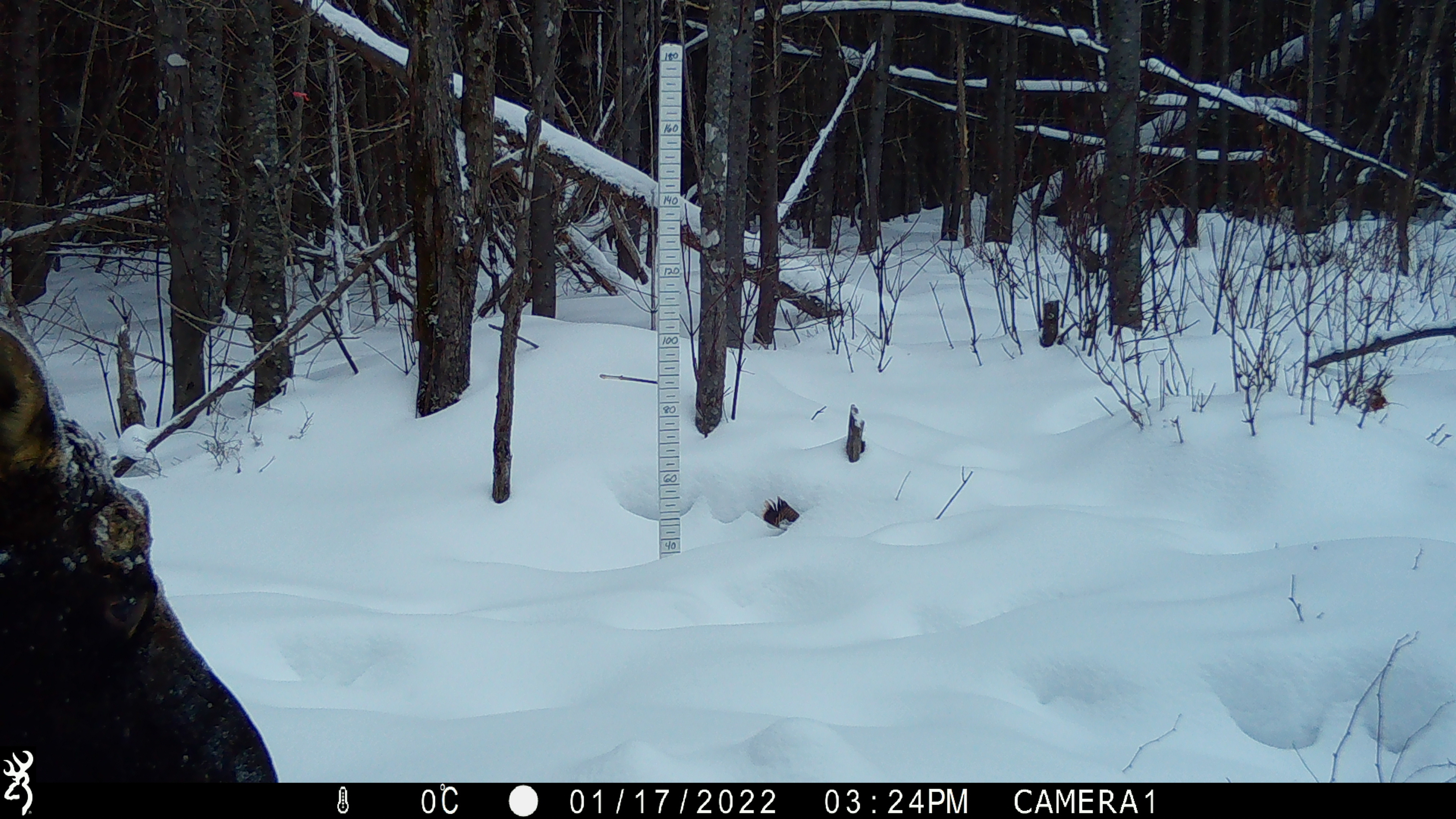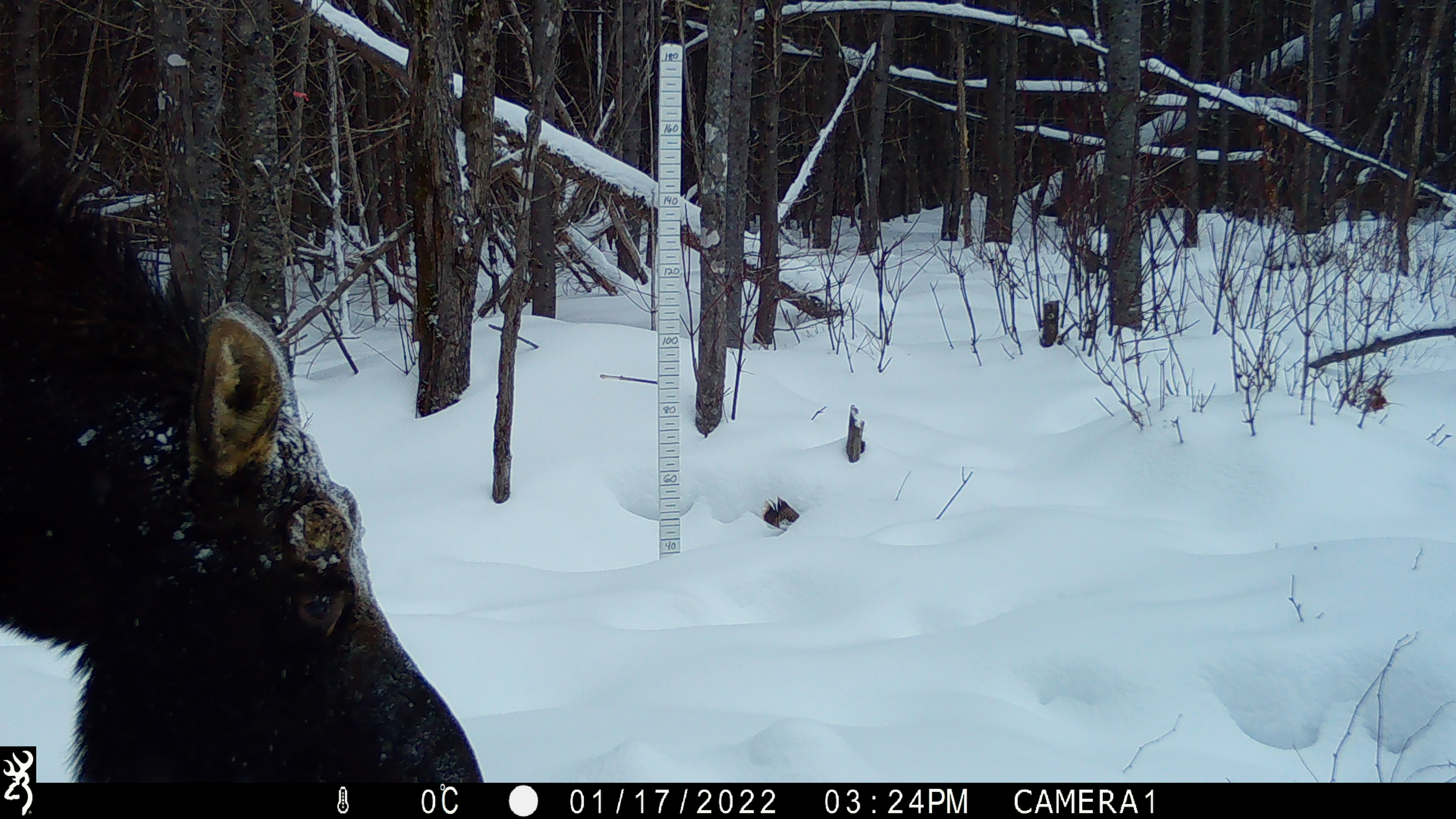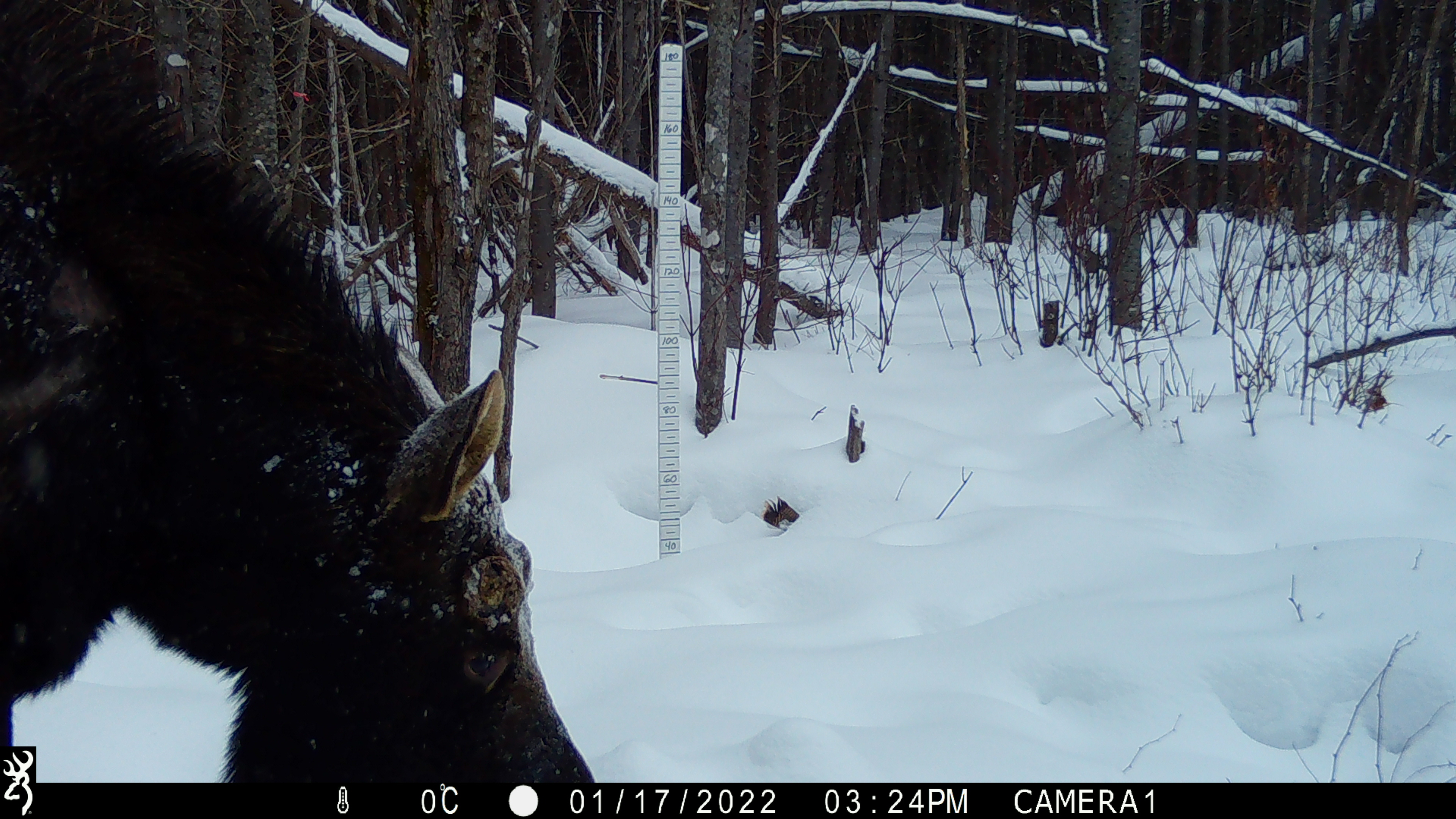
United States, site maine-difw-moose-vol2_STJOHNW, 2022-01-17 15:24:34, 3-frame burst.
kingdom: Animalia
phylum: Chordata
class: Mammalia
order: Artiodactyla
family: Cervidae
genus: Alces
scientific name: Alces alces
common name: moose